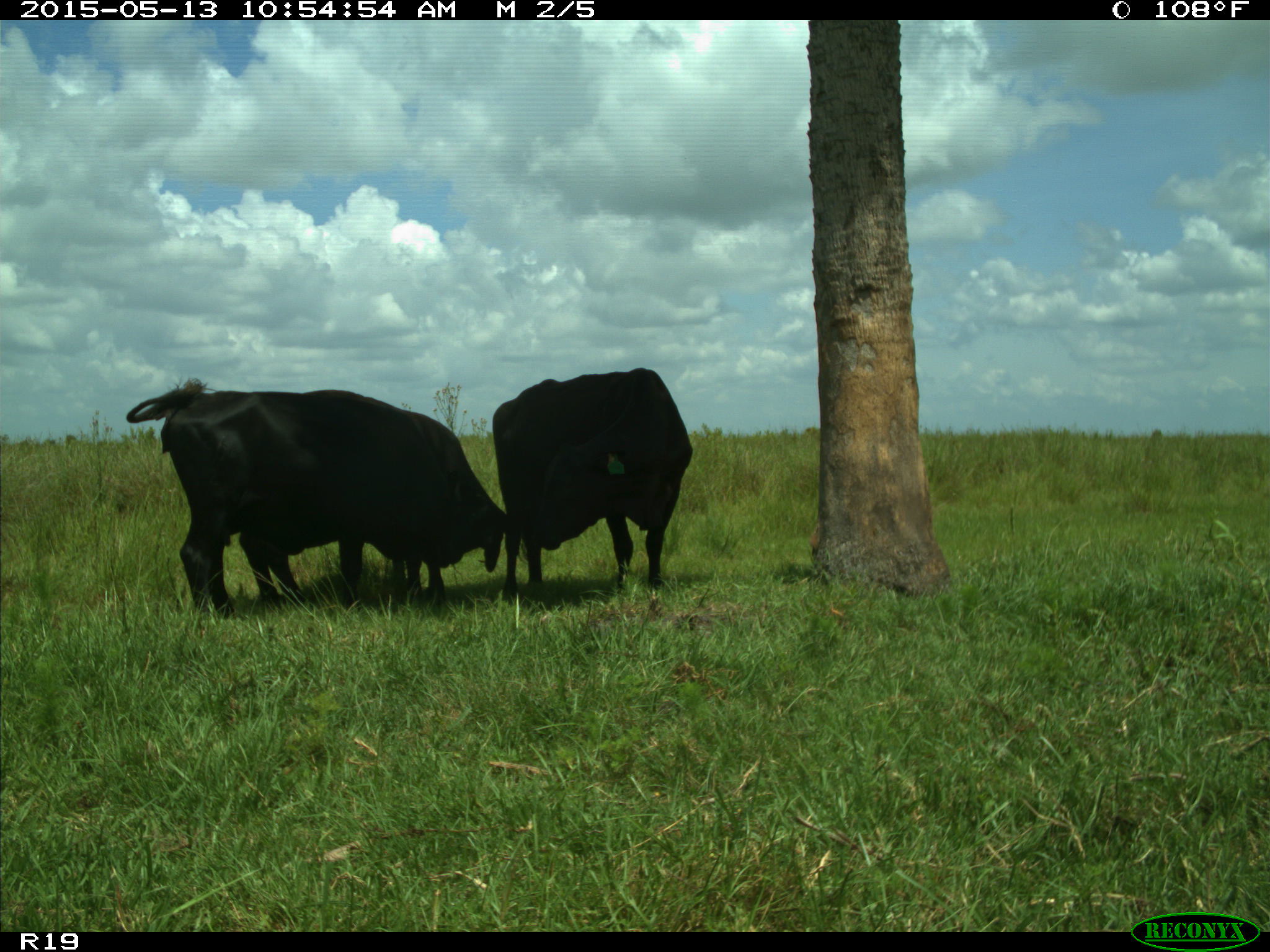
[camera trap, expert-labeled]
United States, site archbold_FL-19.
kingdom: Animalia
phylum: Chordata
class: Mammalia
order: Artiodactyla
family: Bovidae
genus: Bos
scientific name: Bos taurus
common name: domestic cow